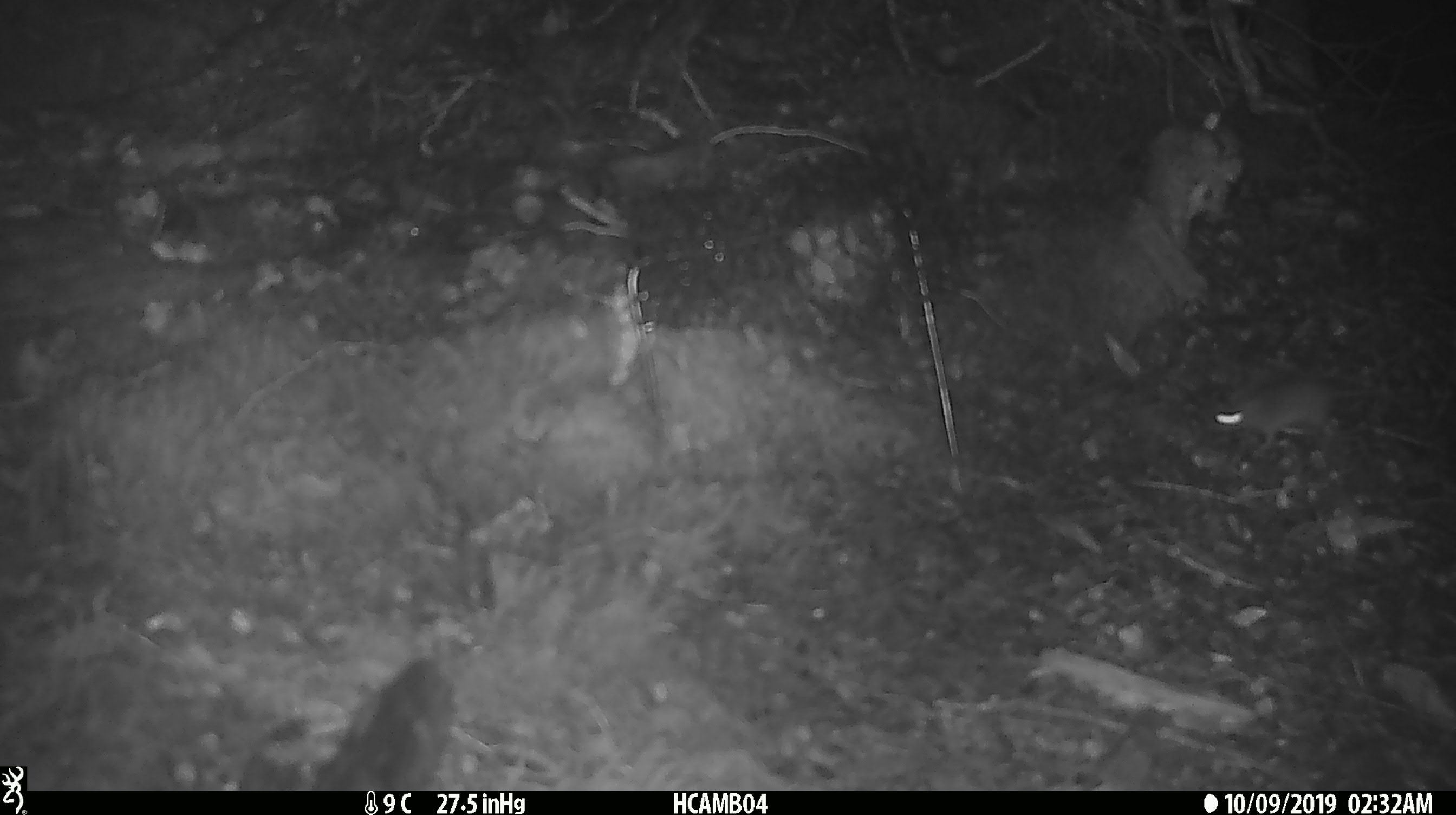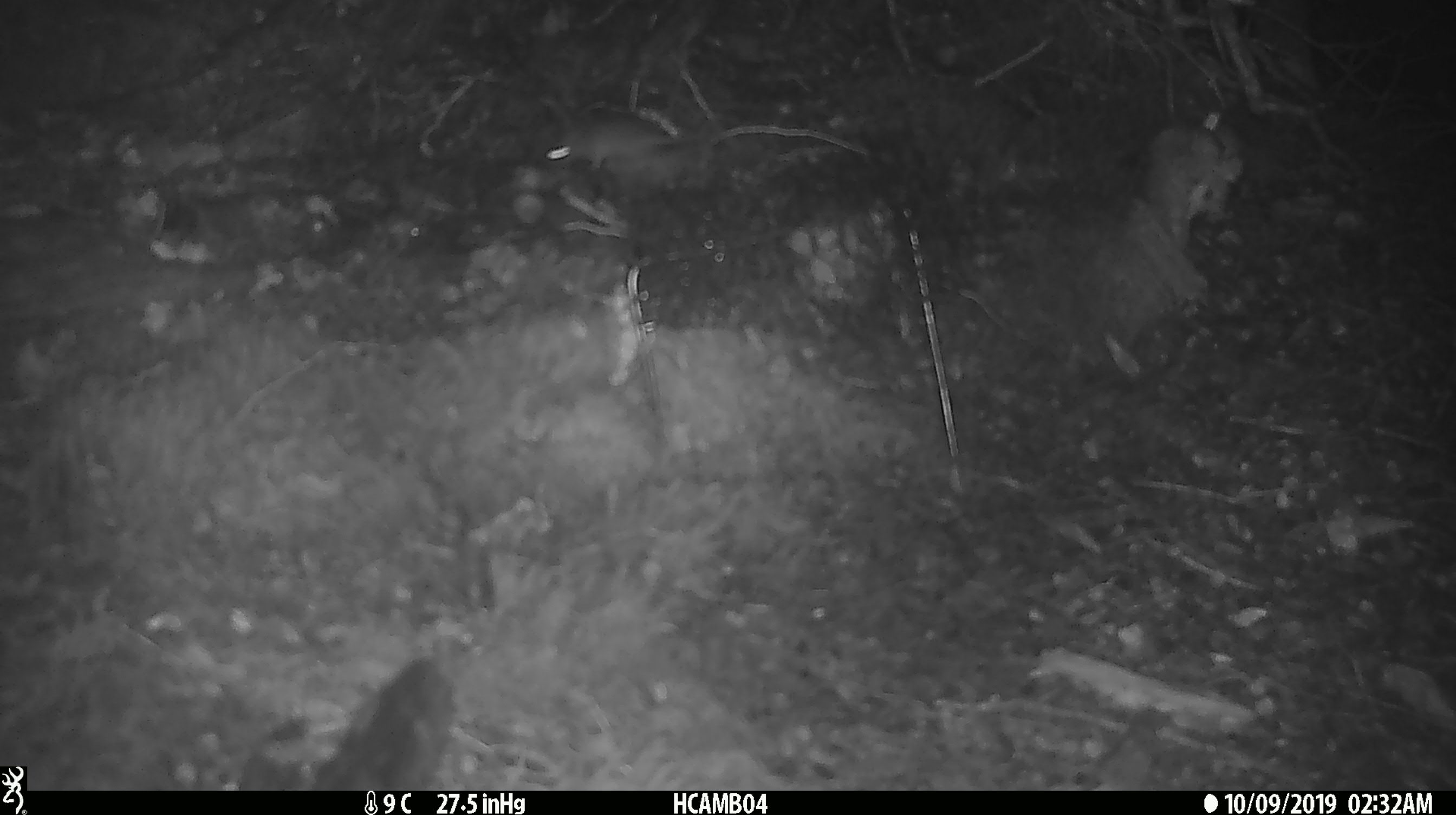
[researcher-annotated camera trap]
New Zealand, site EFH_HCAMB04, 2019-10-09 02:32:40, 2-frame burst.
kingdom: Animalia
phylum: Chordata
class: Mammalia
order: Rodentia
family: Muridae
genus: Mus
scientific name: Mus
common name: mouse